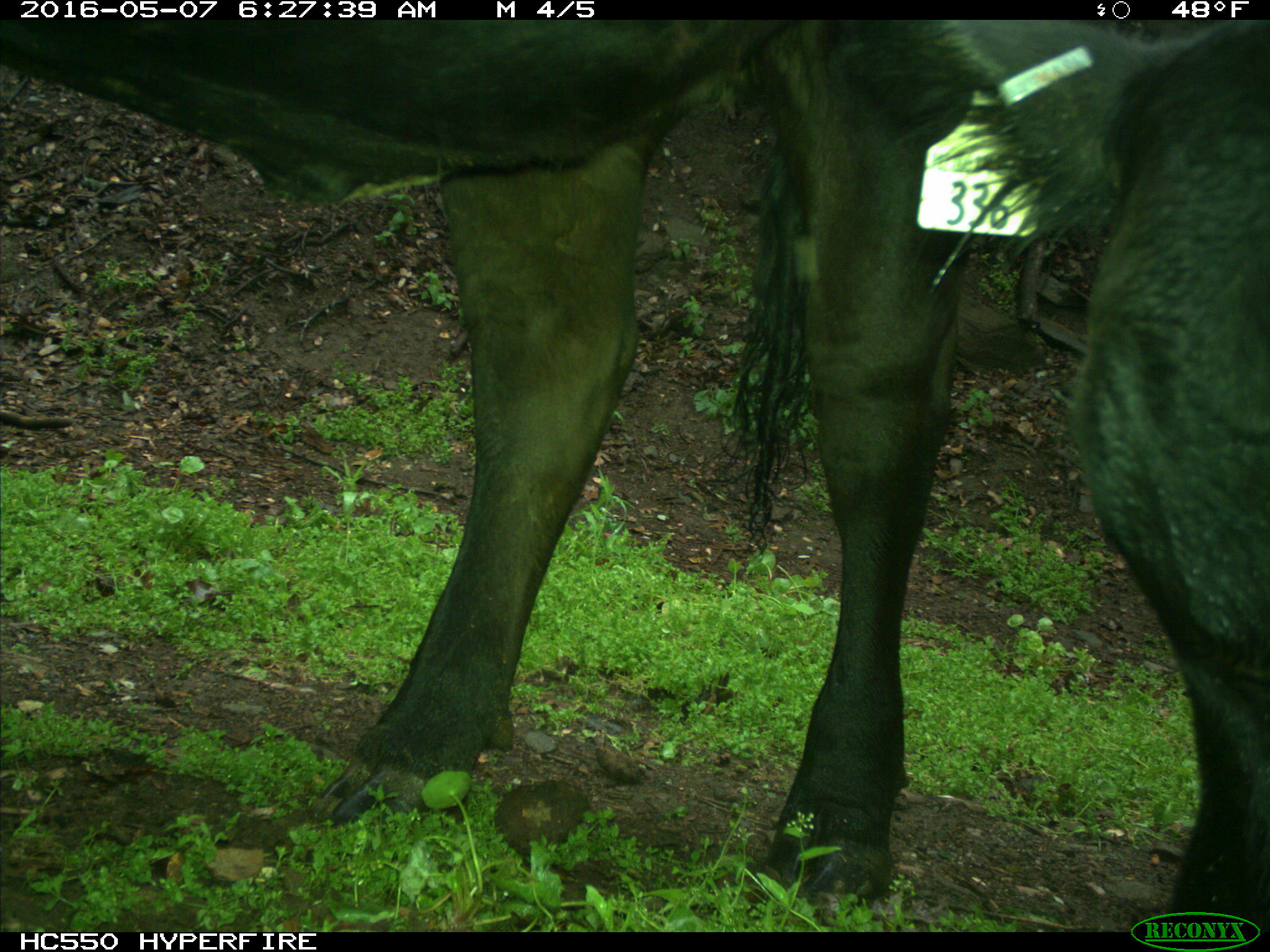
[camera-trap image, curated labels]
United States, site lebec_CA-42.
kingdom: Animalia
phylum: Chordata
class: Mammalia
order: Artiodactyla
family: Bovidae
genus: Bos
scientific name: Bos taurus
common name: domestic cow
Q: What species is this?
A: Bos taurus (domestic cow).